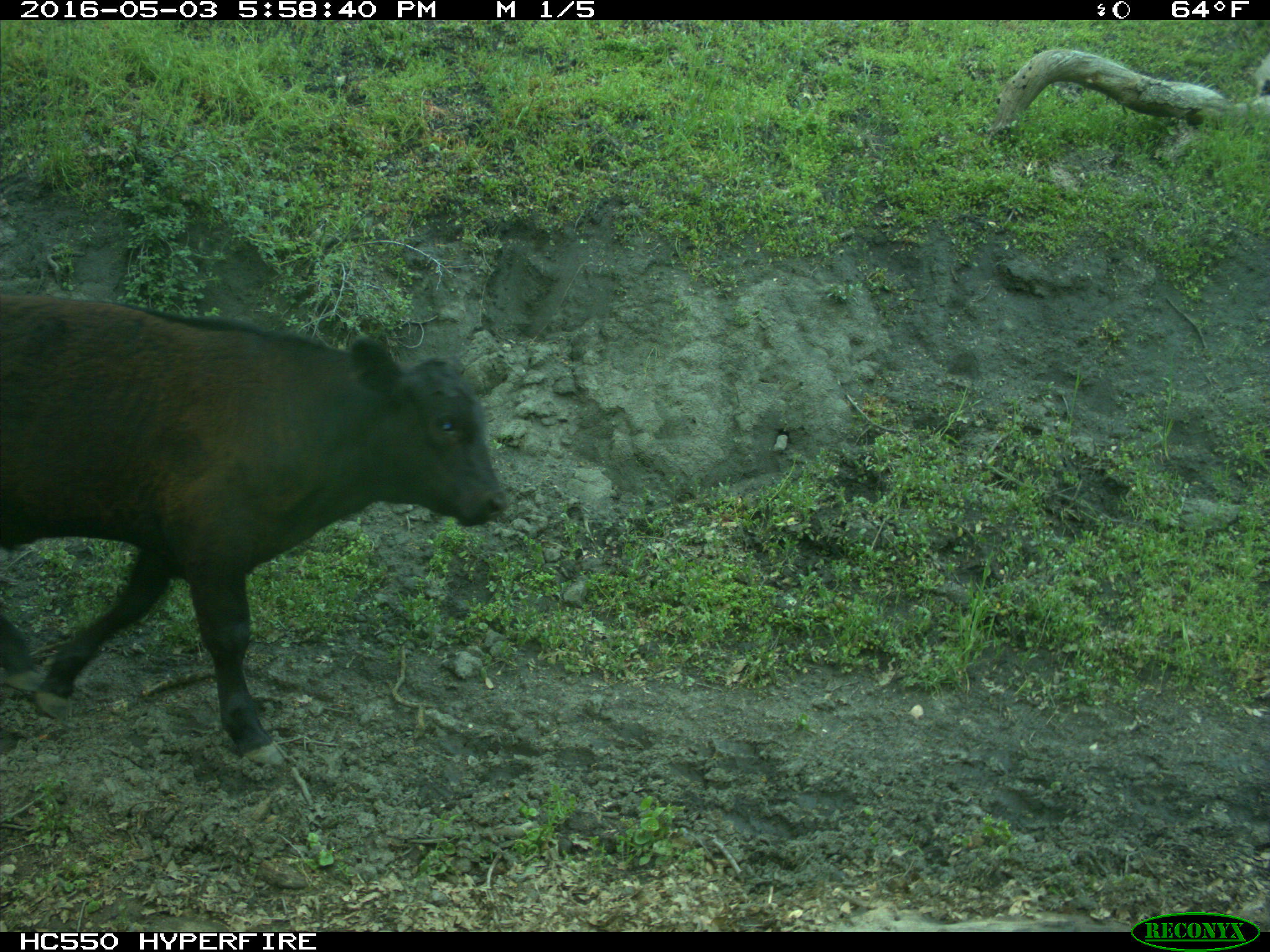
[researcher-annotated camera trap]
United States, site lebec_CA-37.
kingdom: Animalia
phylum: Chordata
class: Mammalia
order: Artiodactyla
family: Bovidae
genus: Bos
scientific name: Bos taurus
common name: domestic cow